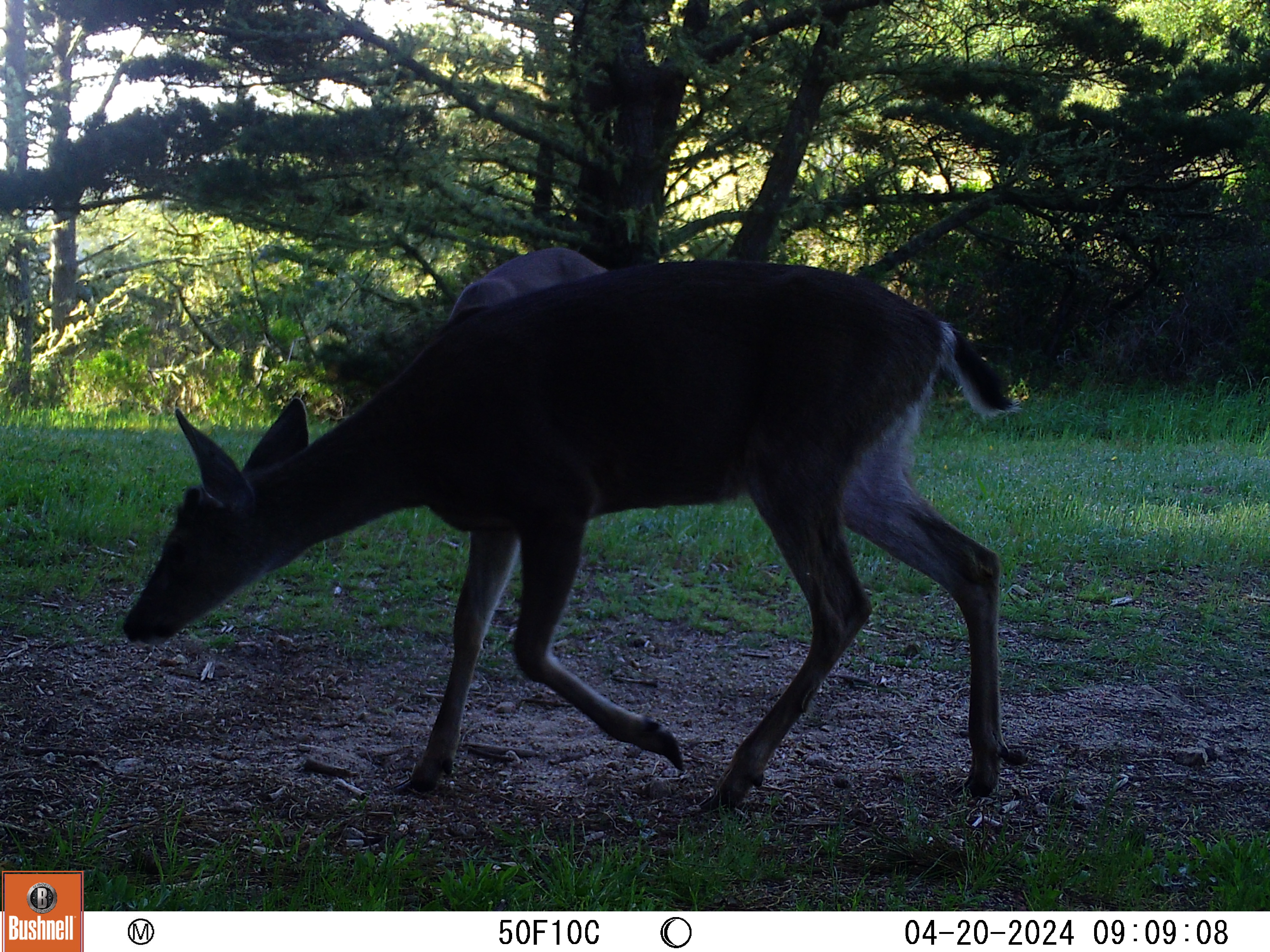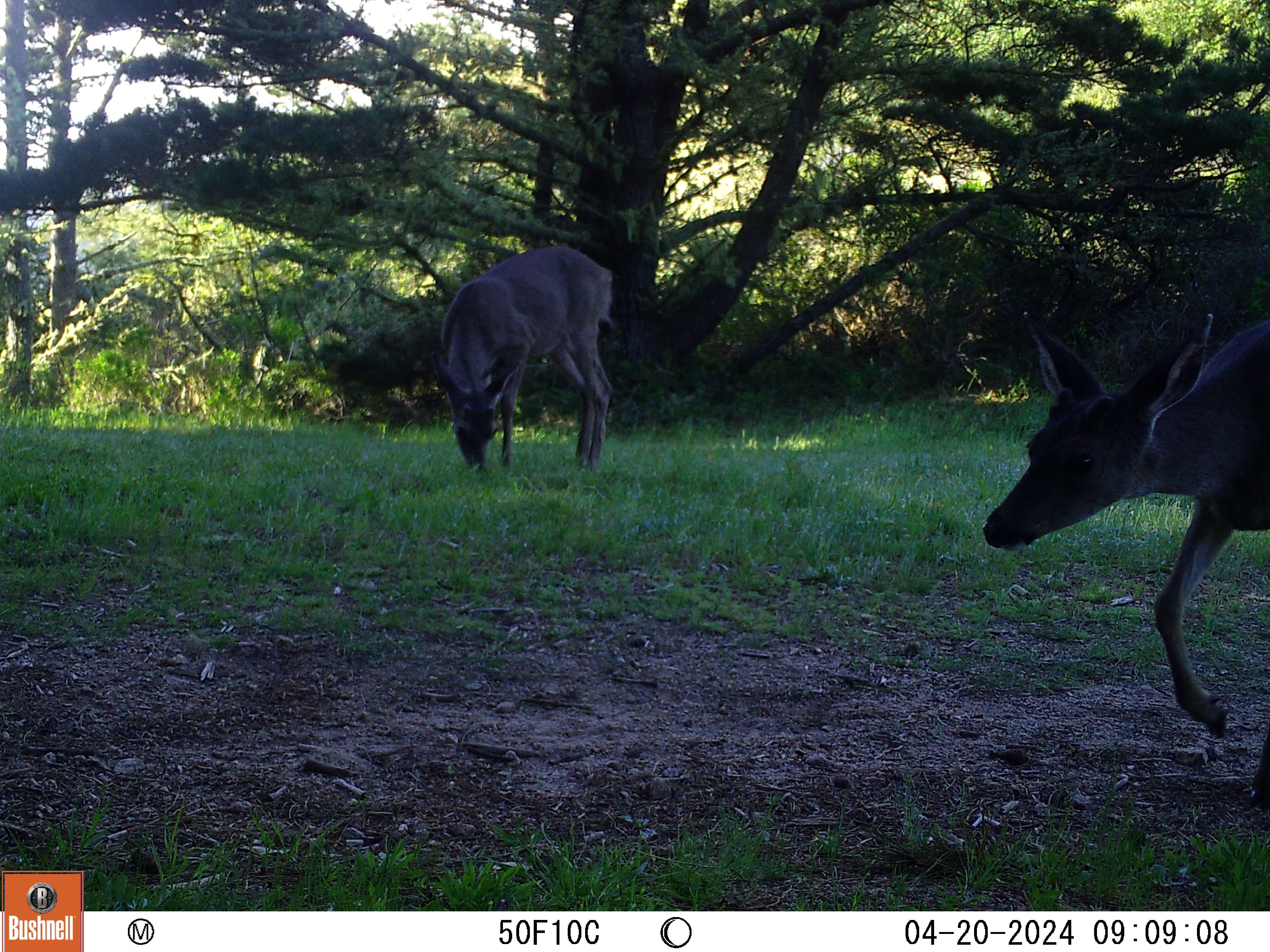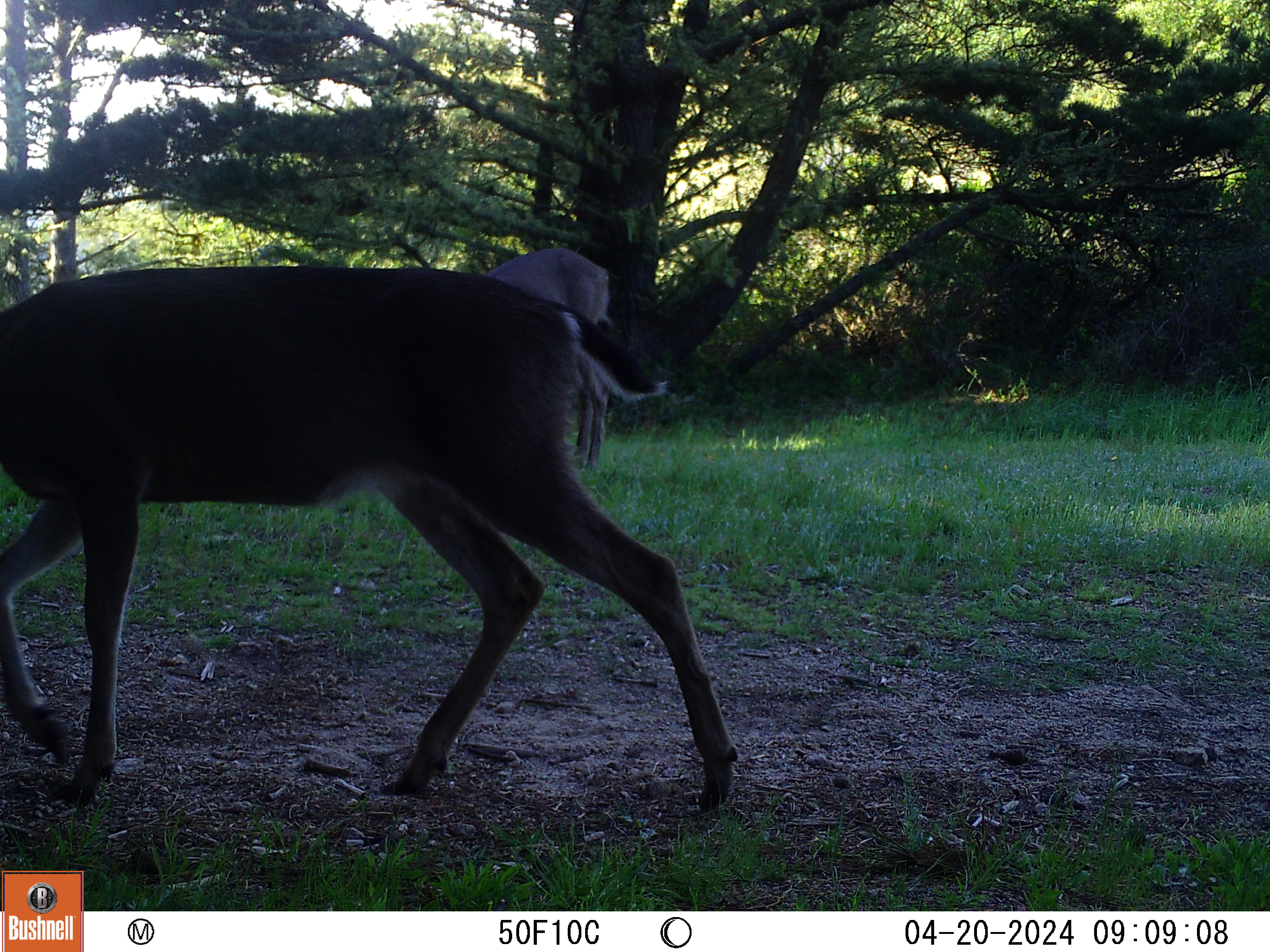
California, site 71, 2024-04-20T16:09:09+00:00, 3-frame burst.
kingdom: Animalia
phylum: Chordata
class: Mammalia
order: Artiodactyla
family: Cervidae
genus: Odocoileus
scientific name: Odocoileus hemionus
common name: mule deer